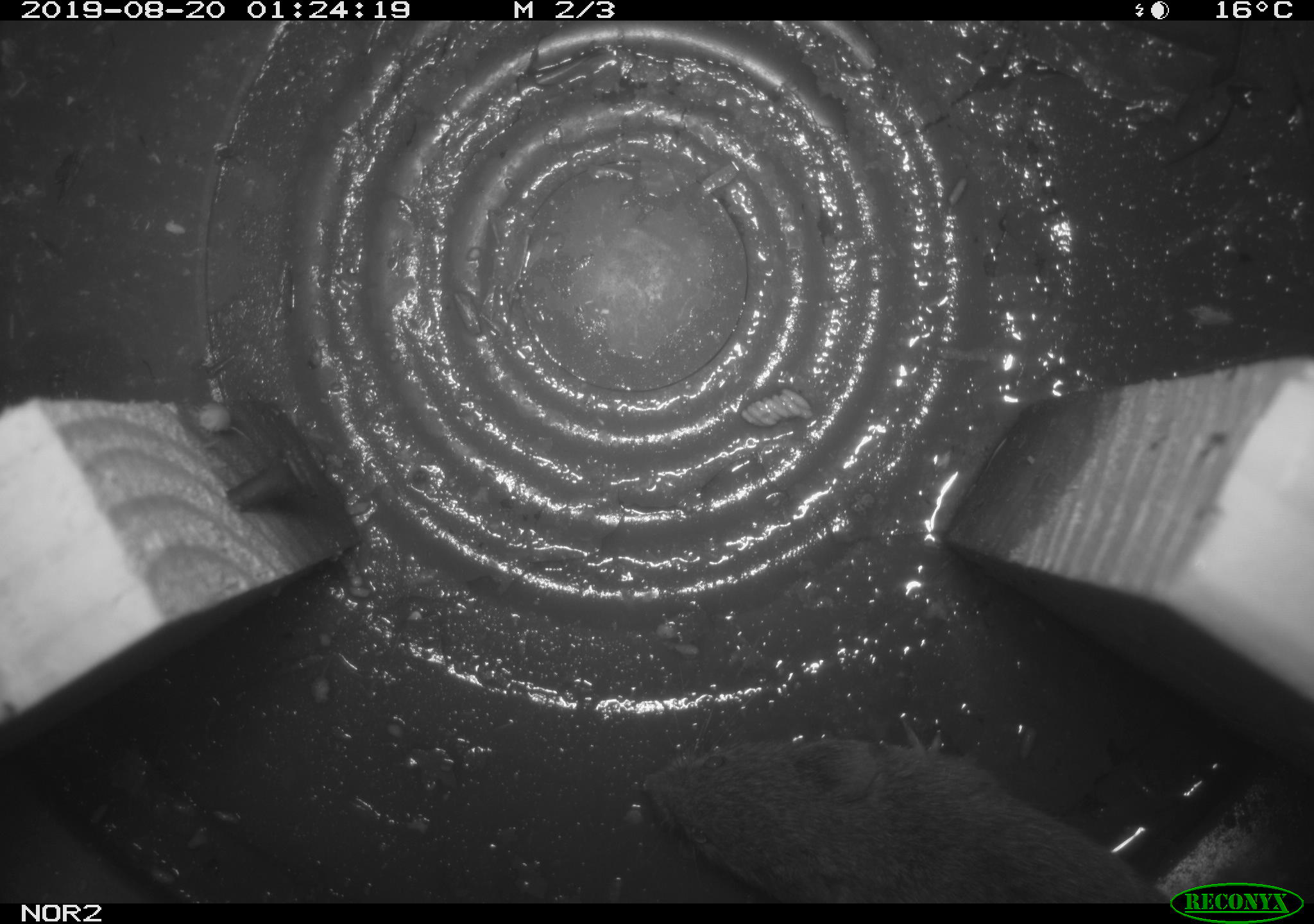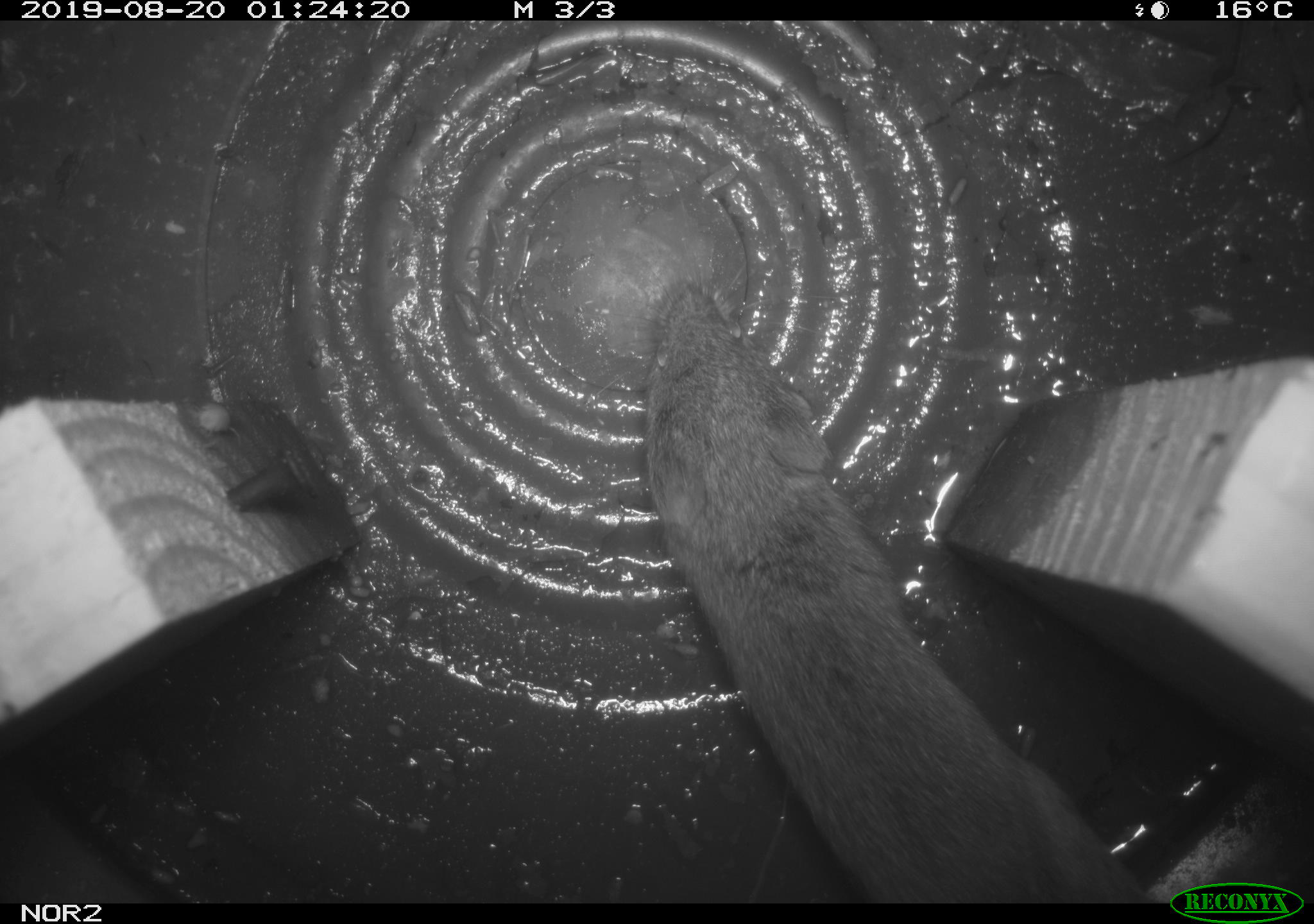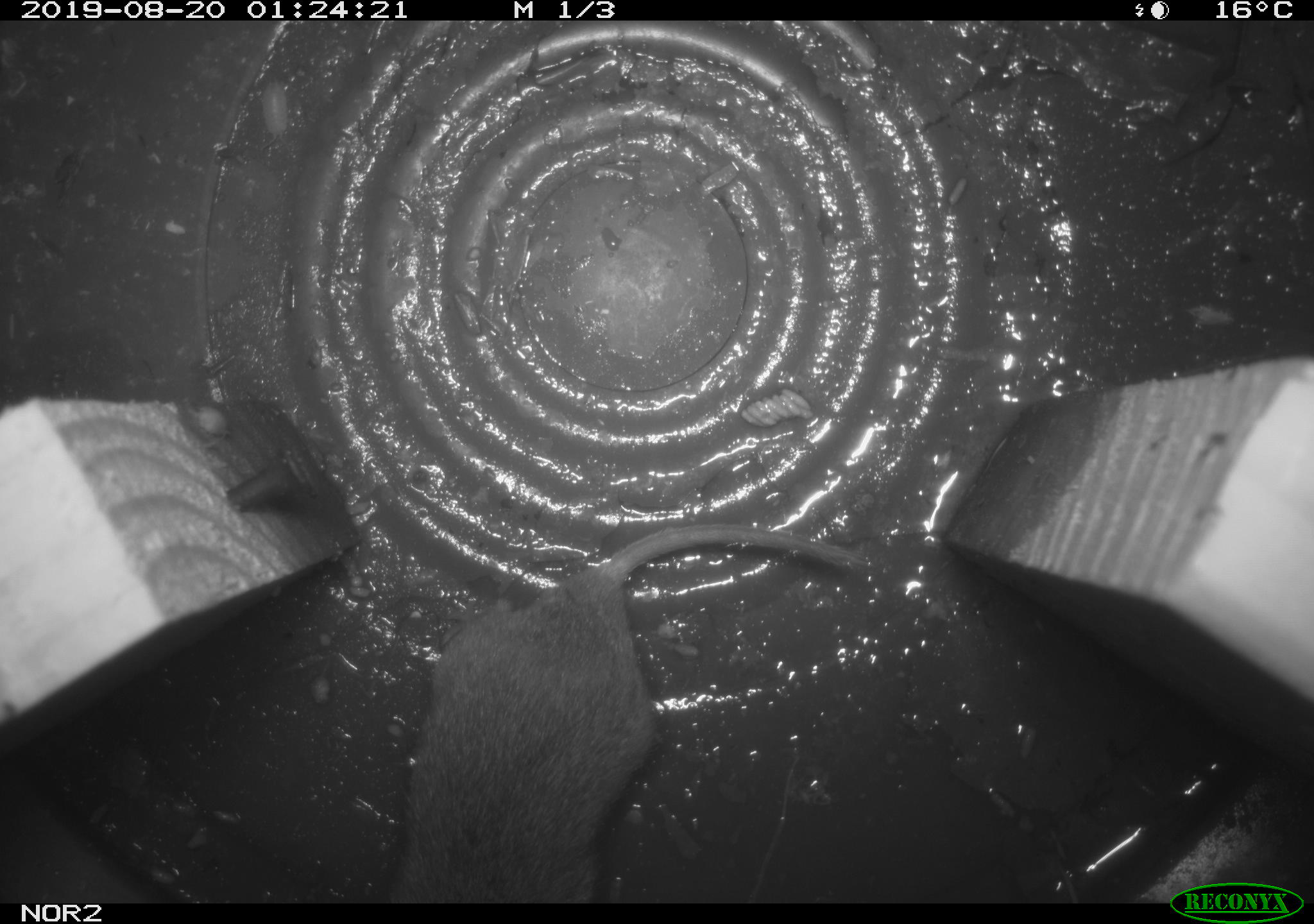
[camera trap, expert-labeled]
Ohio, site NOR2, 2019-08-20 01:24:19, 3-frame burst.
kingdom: Animalia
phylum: Chordata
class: Mammalia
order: Rodentia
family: Cricetidae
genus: Microtus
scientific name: Microtus pennsylvanicus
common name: meadow vole